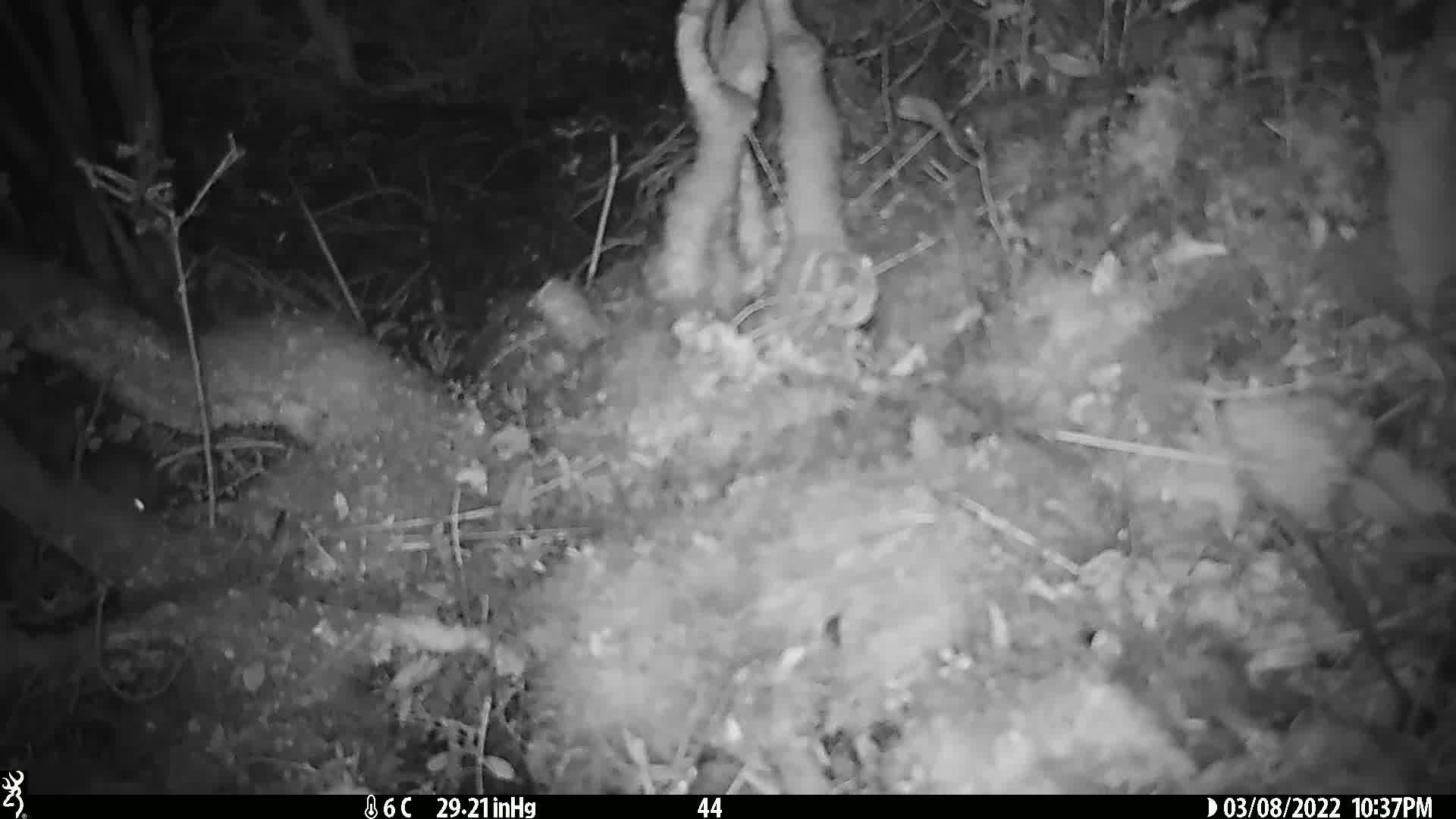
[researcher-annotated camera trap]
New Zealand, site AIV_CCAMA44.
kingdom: Animalia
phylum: Chordata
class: Mammalia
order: Rodentia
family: Muridae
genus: Mus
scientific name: Mus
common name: mouse